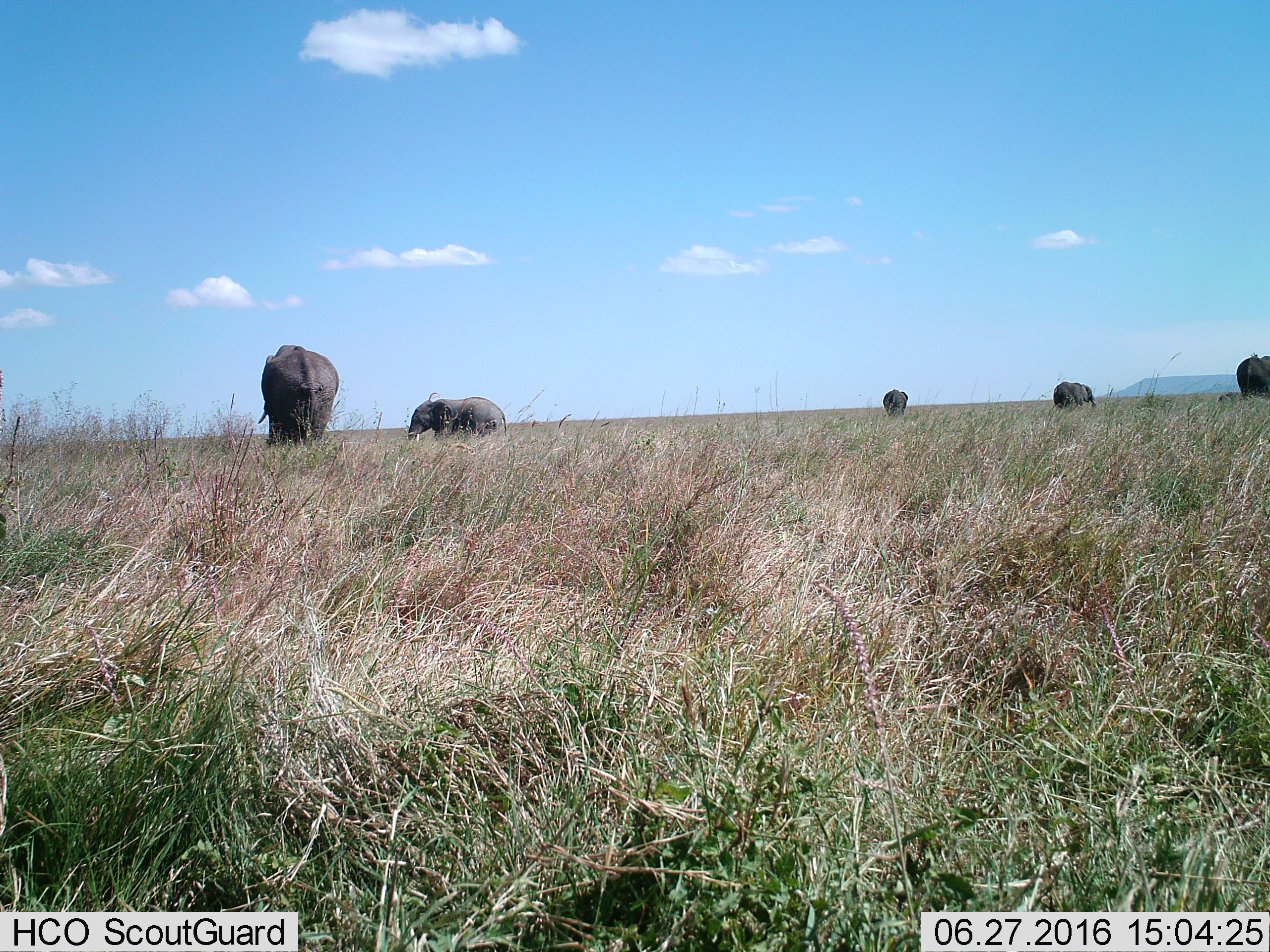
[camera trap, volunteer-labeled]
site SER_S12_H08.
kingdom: Animalia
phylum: Chordata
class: Mammalia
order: Proboscidea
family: Elephantidae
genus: Loxodonta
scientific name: Loxodonta africana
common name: african bush elephant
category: elephant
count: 5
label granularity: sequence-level